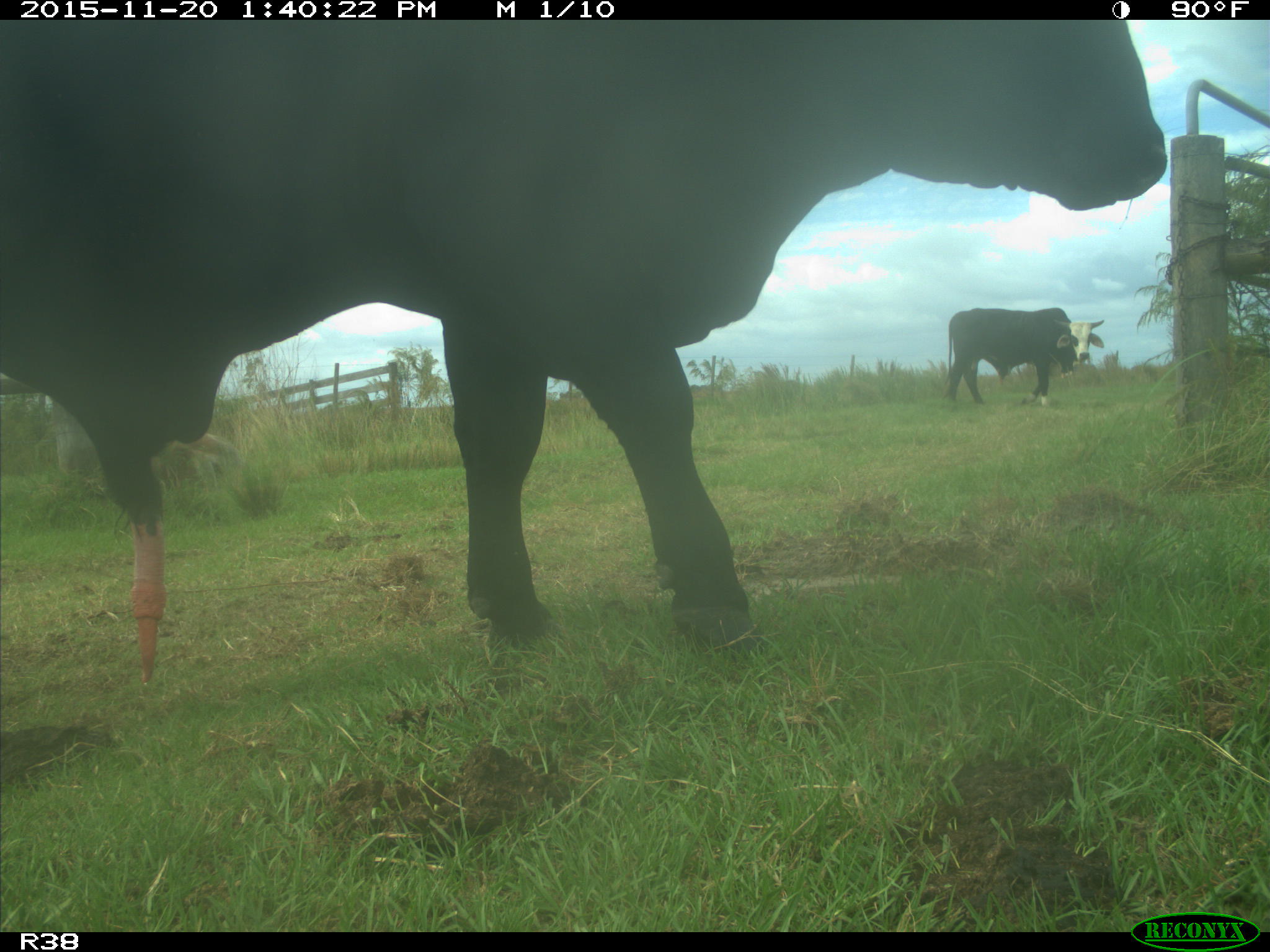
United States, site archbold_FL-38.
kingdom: Animalia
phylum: Chordata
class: Mammalia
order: Artiodactyla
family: Bovidae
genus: Bos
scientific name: Bos taurus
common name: domestic cow